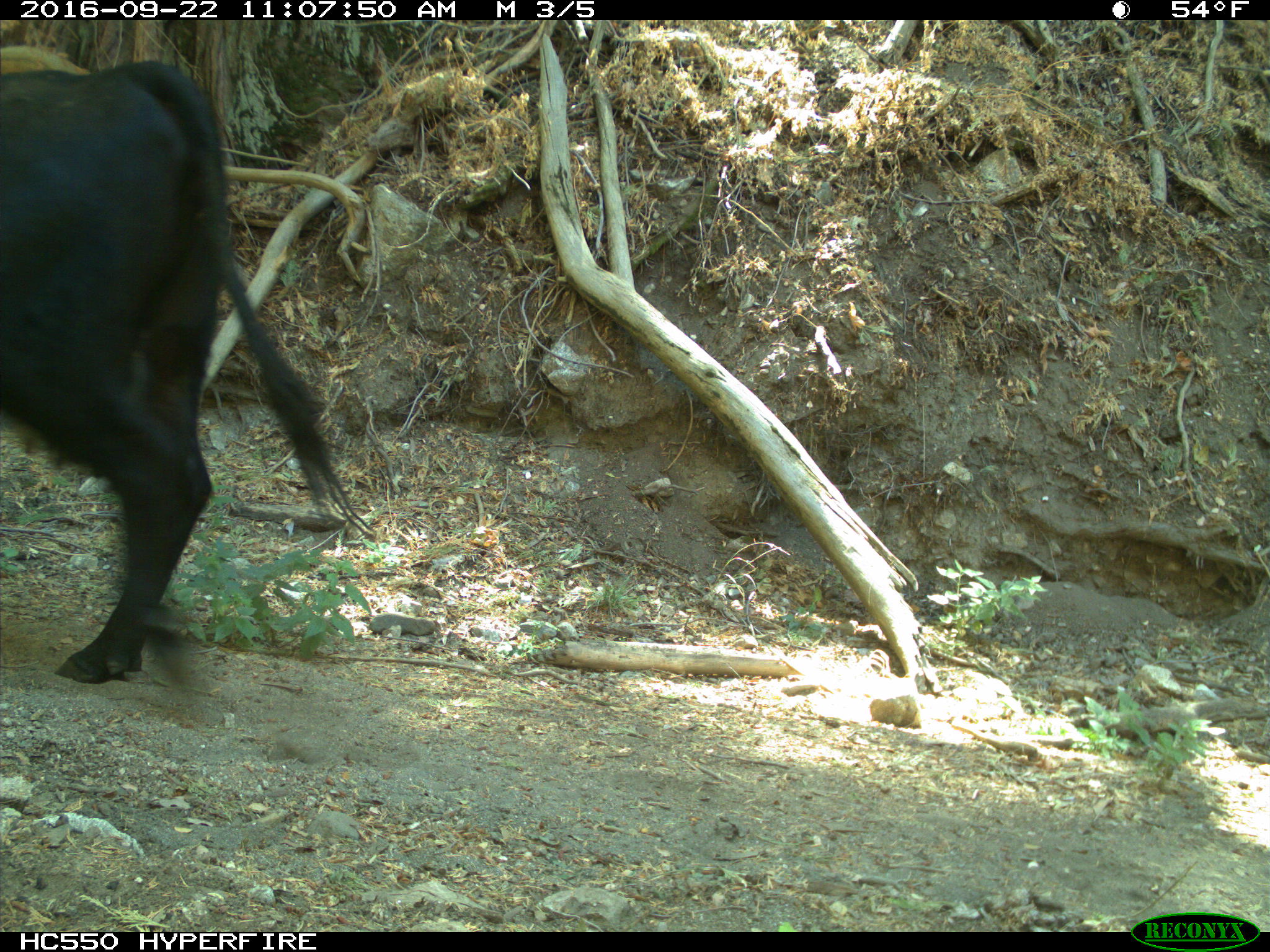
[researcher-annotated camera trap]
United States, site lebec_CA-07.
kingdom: Animalia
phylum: Chordata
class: Mammalia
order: Artiodactyla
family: Bovidae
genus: Bos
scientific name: Bos taurus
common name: domestic cow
Bos taurus (domestic cow).